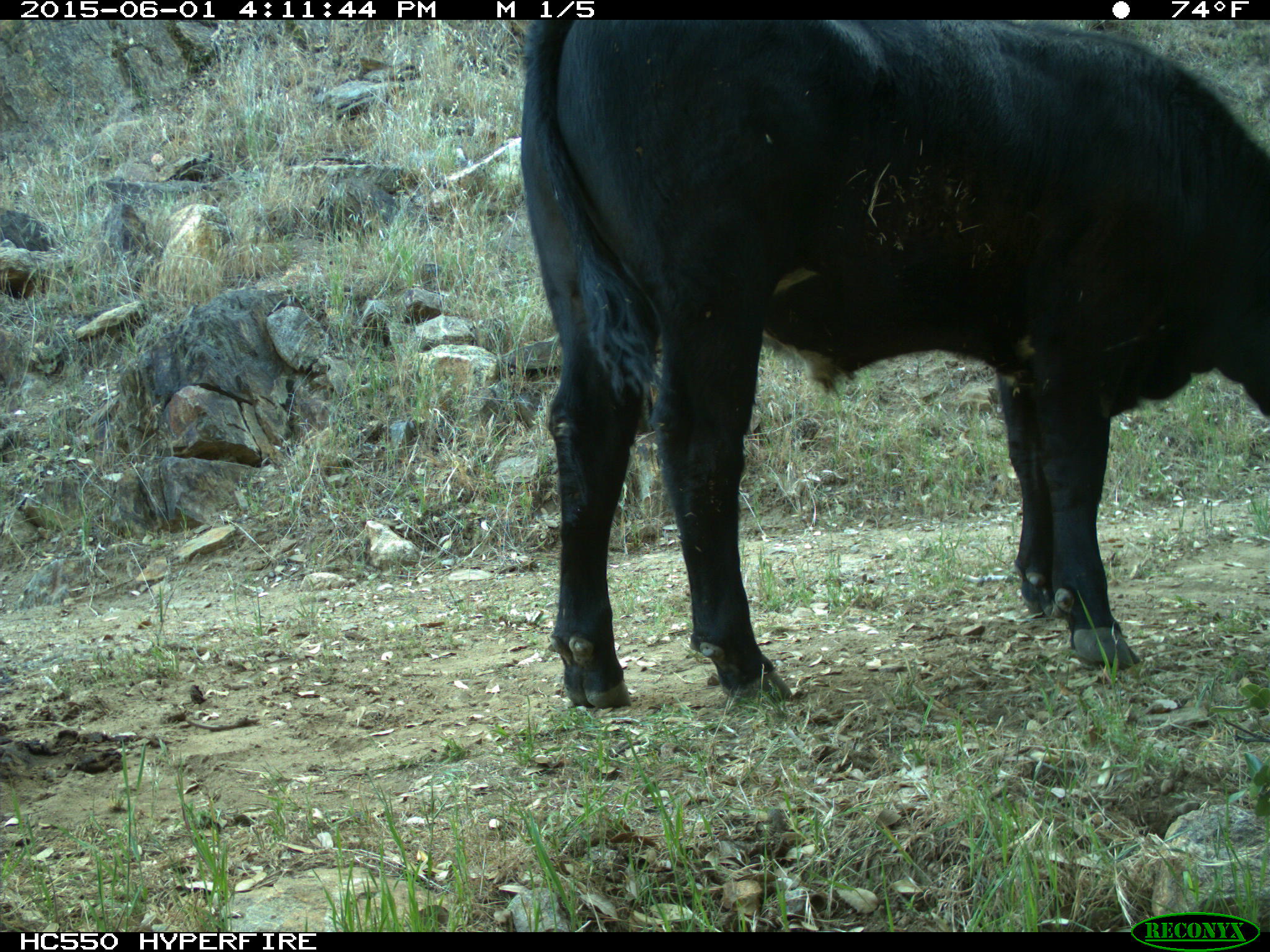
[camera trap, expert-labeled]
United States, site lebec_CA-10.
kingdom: Animalia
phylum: Chordata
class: Mammalia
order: Artiodactyla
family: Bovidae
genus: Bos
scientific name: Bos taurus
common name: domestic cow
Bos taurus (domestic cow).